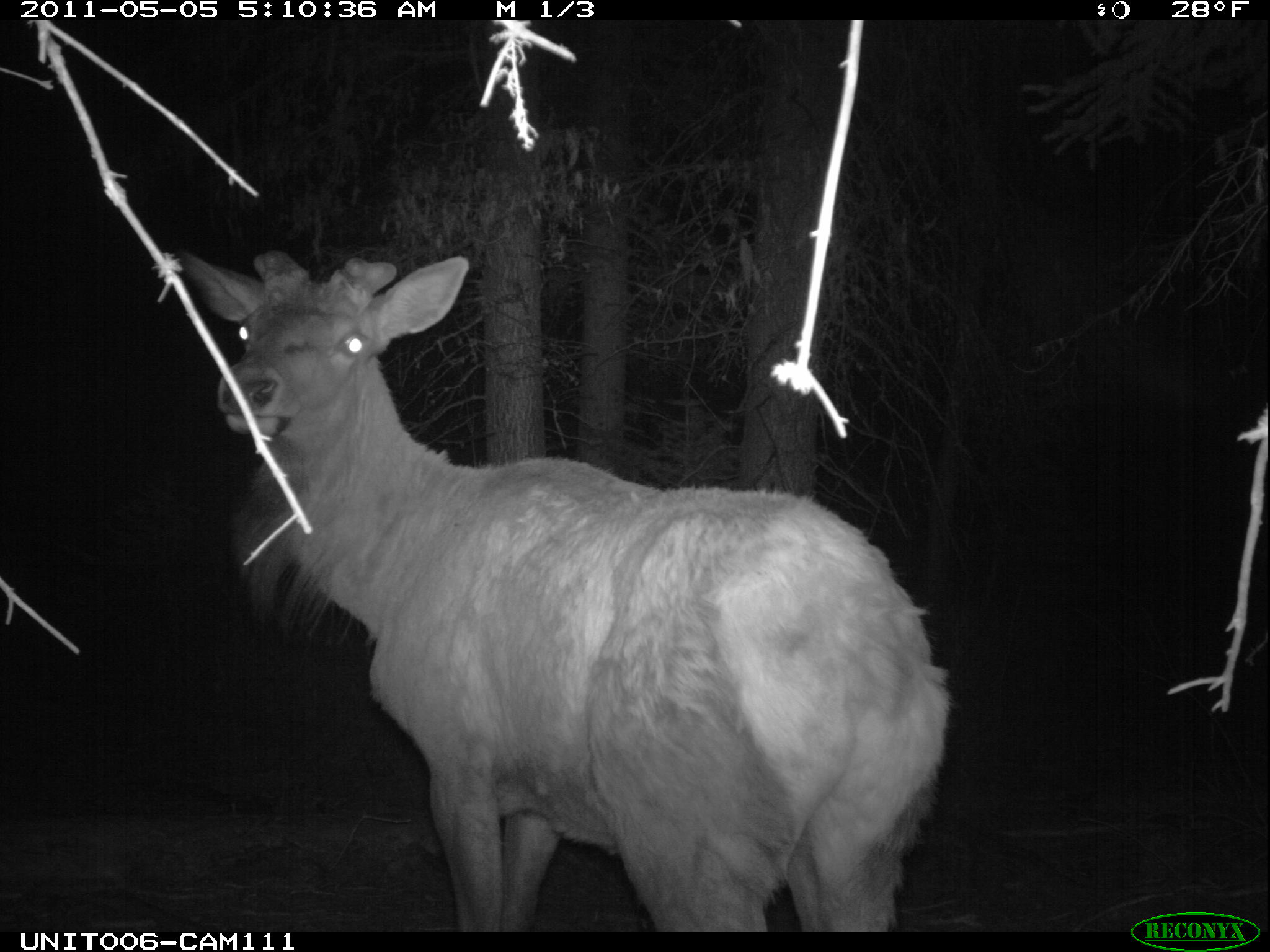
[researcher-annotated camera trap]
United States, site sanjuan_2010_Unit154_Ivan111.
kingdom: Animalia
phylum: Chordata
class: Mammalia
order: Artiodactyla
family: Cervidae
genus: Cervus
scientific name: Cervus elaphus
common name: red deer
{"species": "Cervus elaphus (red deer)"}